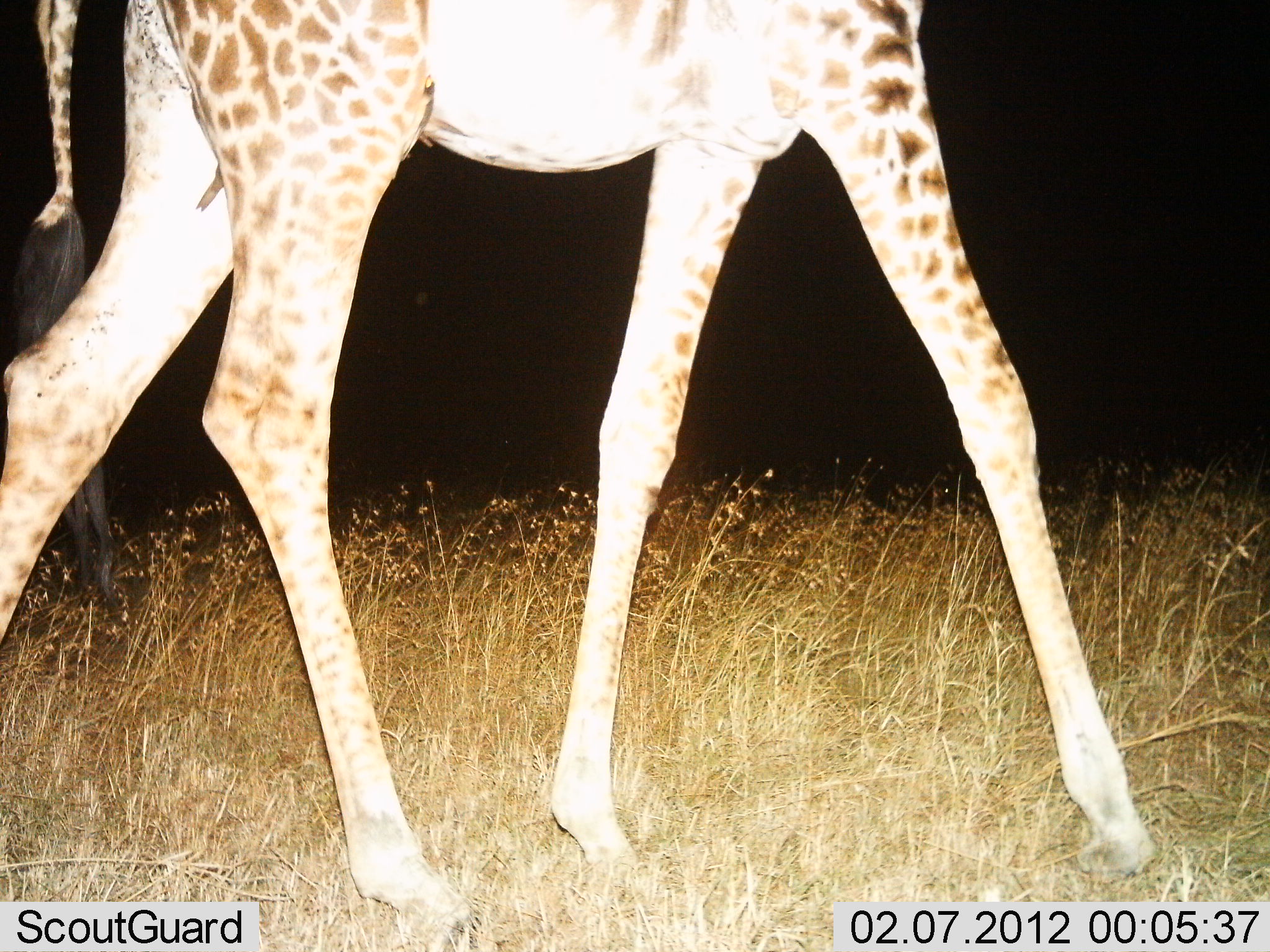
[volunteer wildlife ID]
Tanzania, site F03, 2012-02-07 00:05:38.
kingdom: Animalia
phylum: Chordata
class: Mammalia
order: Artiodactyla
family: Giraffidae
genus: Giraffa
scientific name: Giraffa camelopardalis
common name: giraffe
Giraffe (Giraffa camelopardalis), count 1. Behavior (volunteer vote fractions): standing 13%, resting 0%, moving 87%, interacting 0%. Young present (vote fraction): 0%. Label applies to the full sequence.